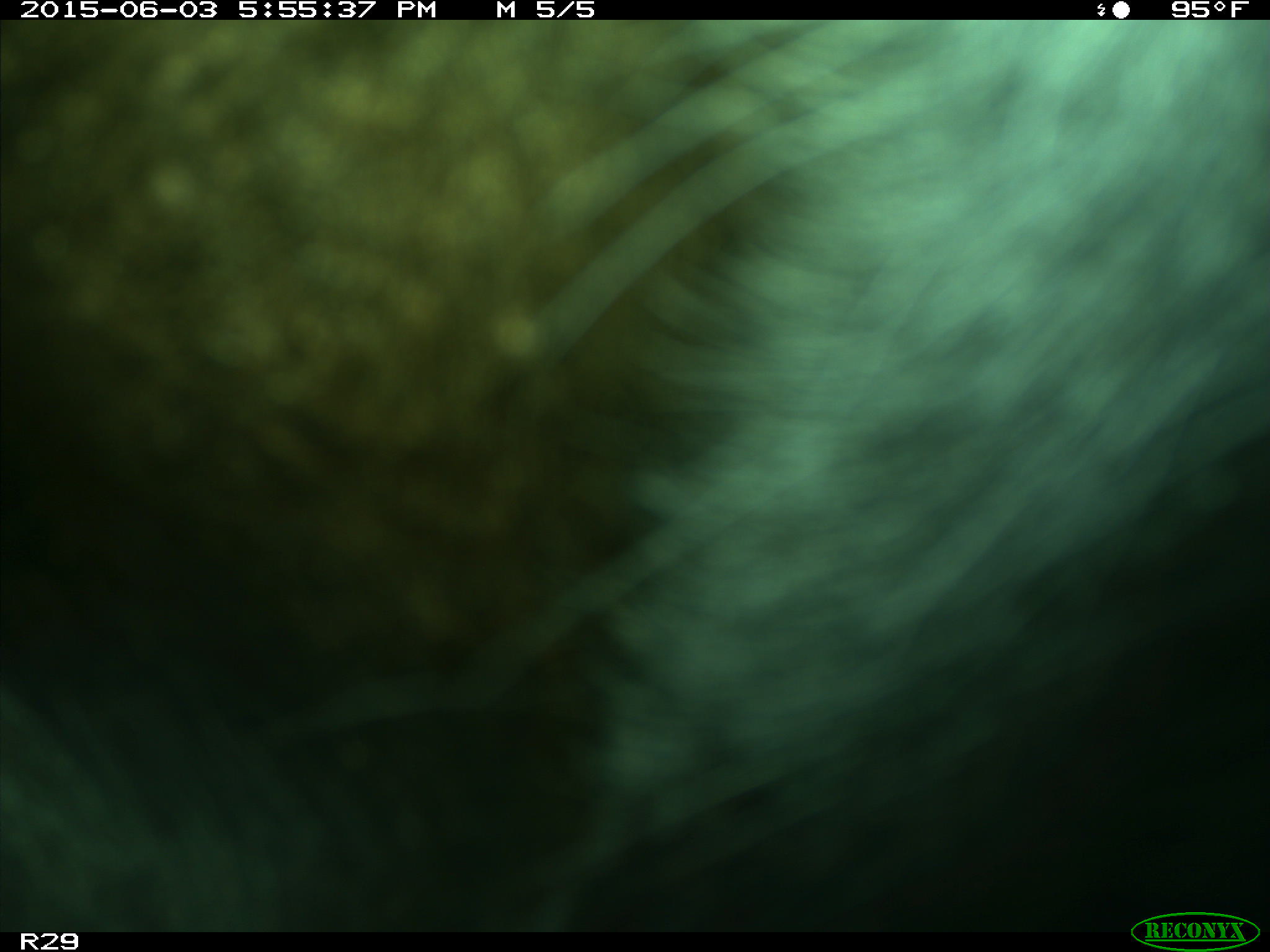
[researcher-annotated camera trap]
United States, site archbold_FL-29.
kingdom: Animalia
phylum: Chordata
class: Mammalia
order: Artiodactyla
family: Bovidae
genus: Bos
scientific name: Bos taurus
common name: domestic cow